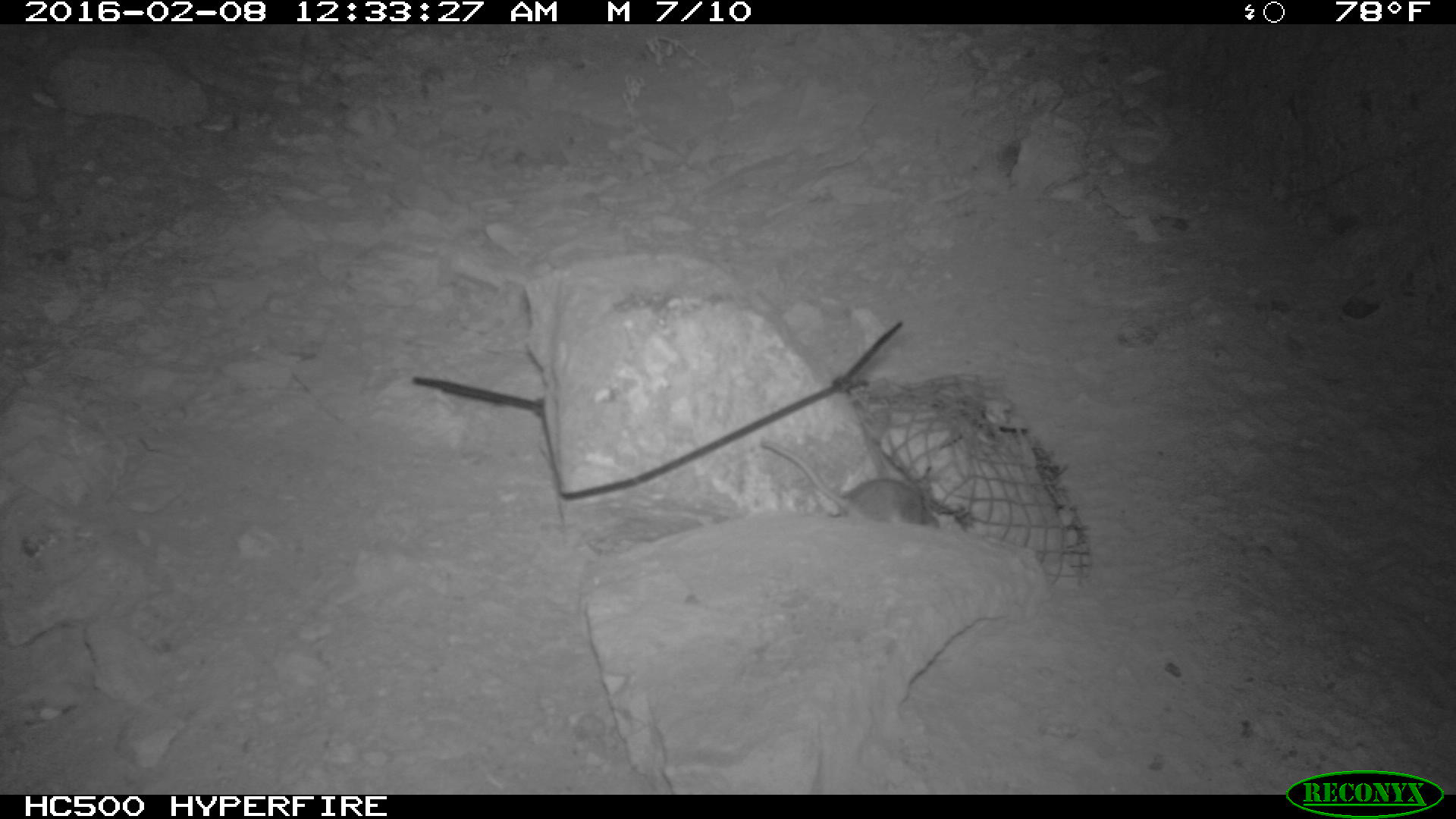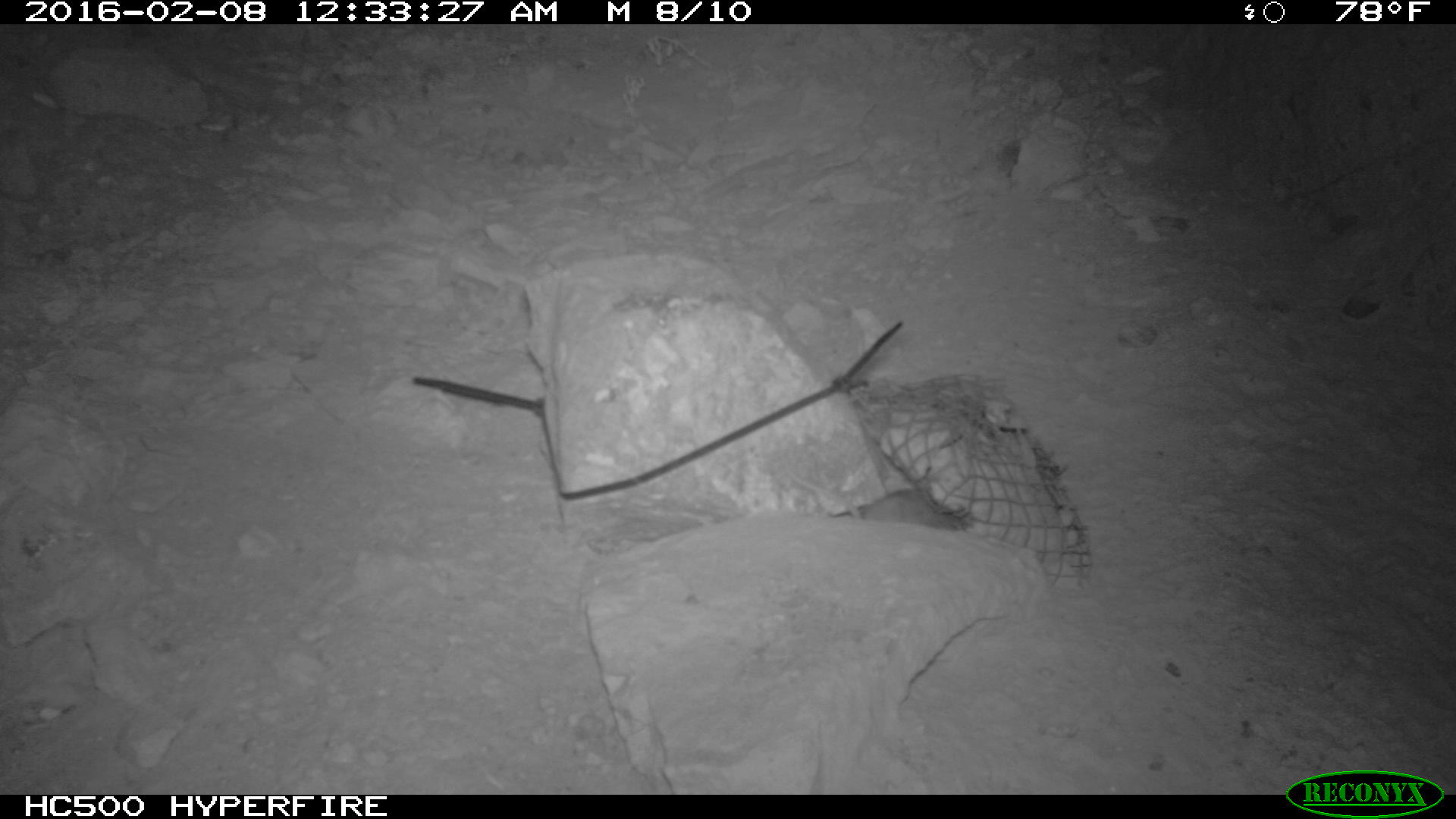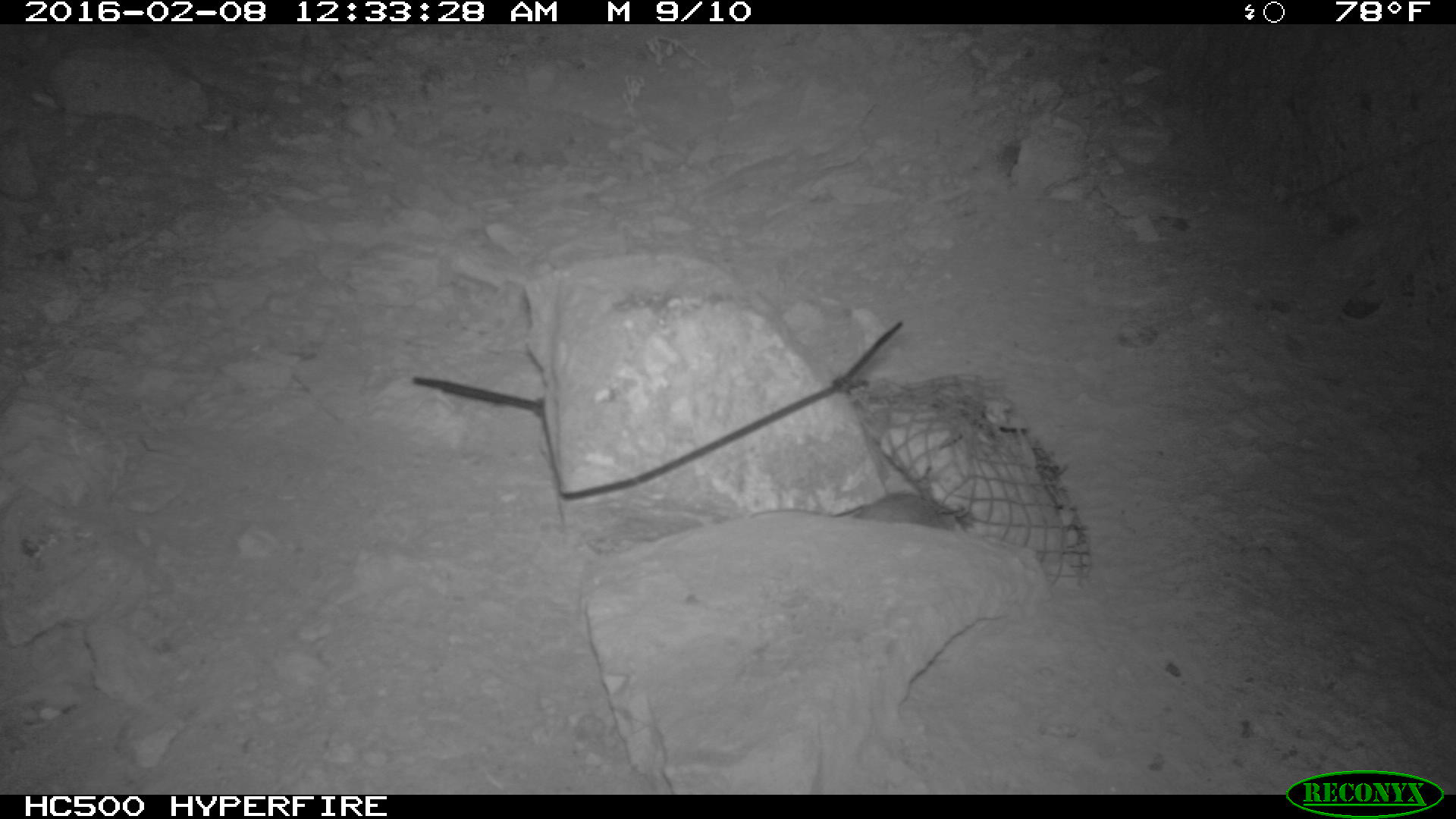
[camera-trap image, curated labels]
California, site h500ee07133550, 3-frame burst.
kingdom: Animalia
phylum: Chordata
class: Mammalia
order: Rodentia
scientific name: Rodentia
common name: rodent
Rodent (Rodentia).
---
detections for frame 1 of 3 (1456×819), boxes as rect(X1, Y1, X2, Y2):
rodent: rect(758, 440, 942, 528)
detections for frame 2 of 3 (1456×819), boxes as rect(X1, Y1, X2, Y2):
rodent: rect(858, 475, 965, 532)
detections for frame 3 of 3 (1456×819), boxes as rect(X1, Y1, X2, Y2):
rodent: rect(752, 489, 966, 528)